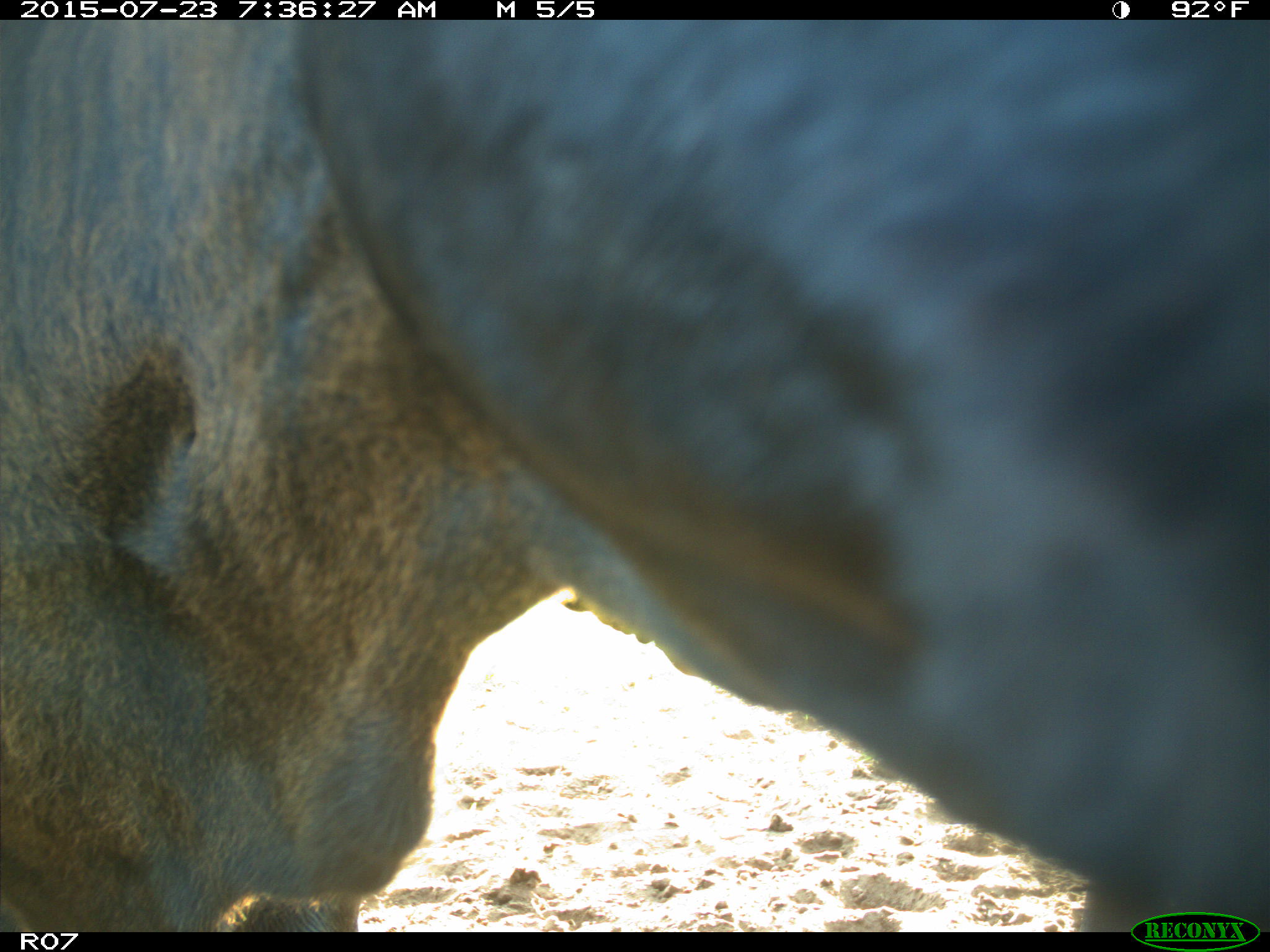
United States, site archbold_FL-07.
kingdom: Animalia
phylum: Chordata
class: Mammalia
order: Artiodactyla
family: Bovidae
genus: Bos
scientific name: Bos taurus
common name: domestic cow